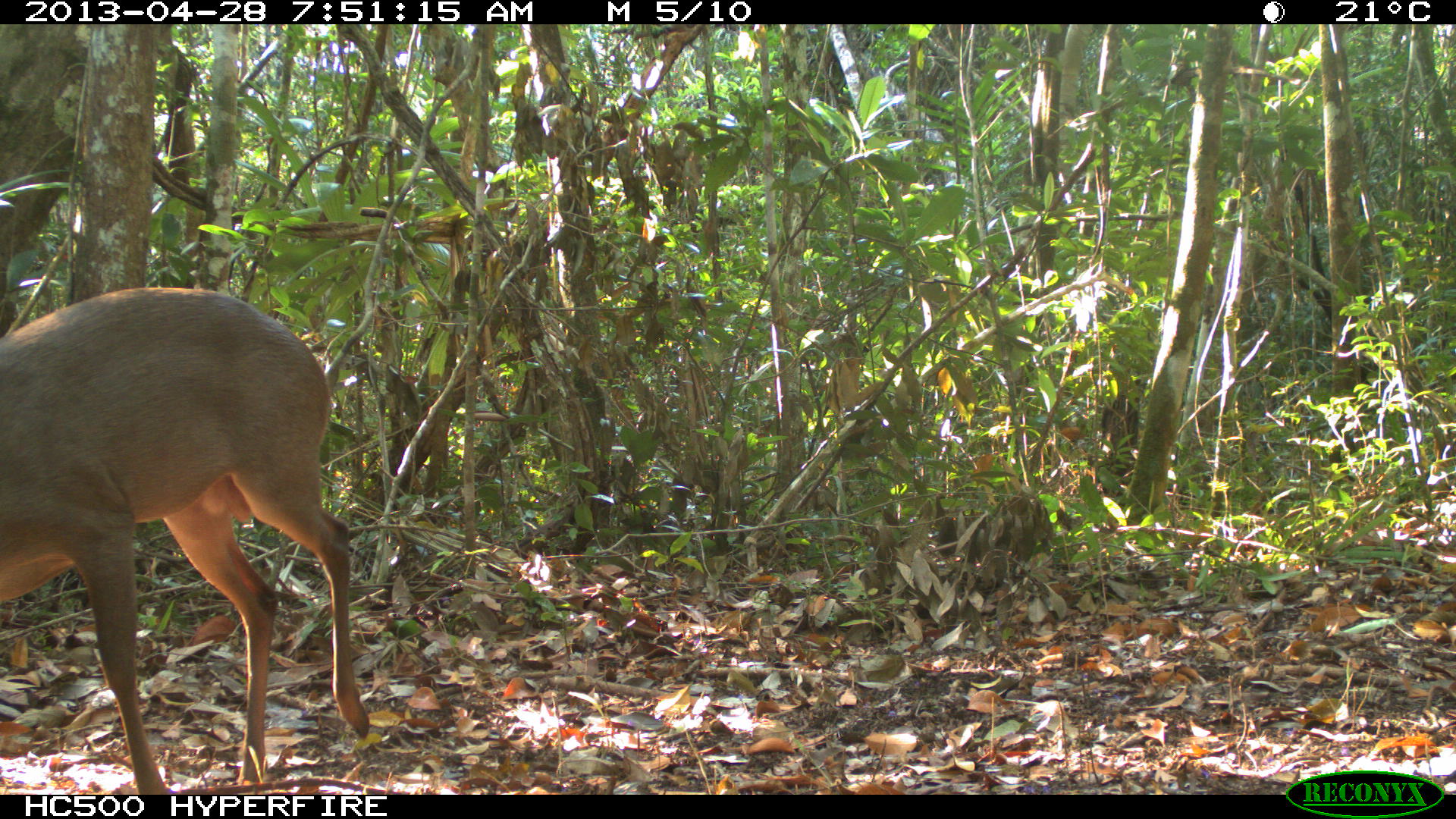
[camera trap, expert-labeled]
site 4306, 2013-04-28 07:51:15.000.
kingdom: Animalia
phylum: Chordata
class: Mammalia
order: Artiodactyla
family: Cervidae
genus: Odocoileus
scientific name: Odocoileus pandora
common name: yucatán brown brocket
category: mazama pandora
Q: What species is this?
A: Mazama pandora (yucatán brown brocket) (Odocoileus pandora).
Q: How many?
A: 1.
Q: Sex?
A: Male.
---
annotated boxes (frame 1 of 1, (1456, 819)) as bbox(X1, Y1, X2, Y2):
mazama pandora: bbox(0, 284, 370, 794)